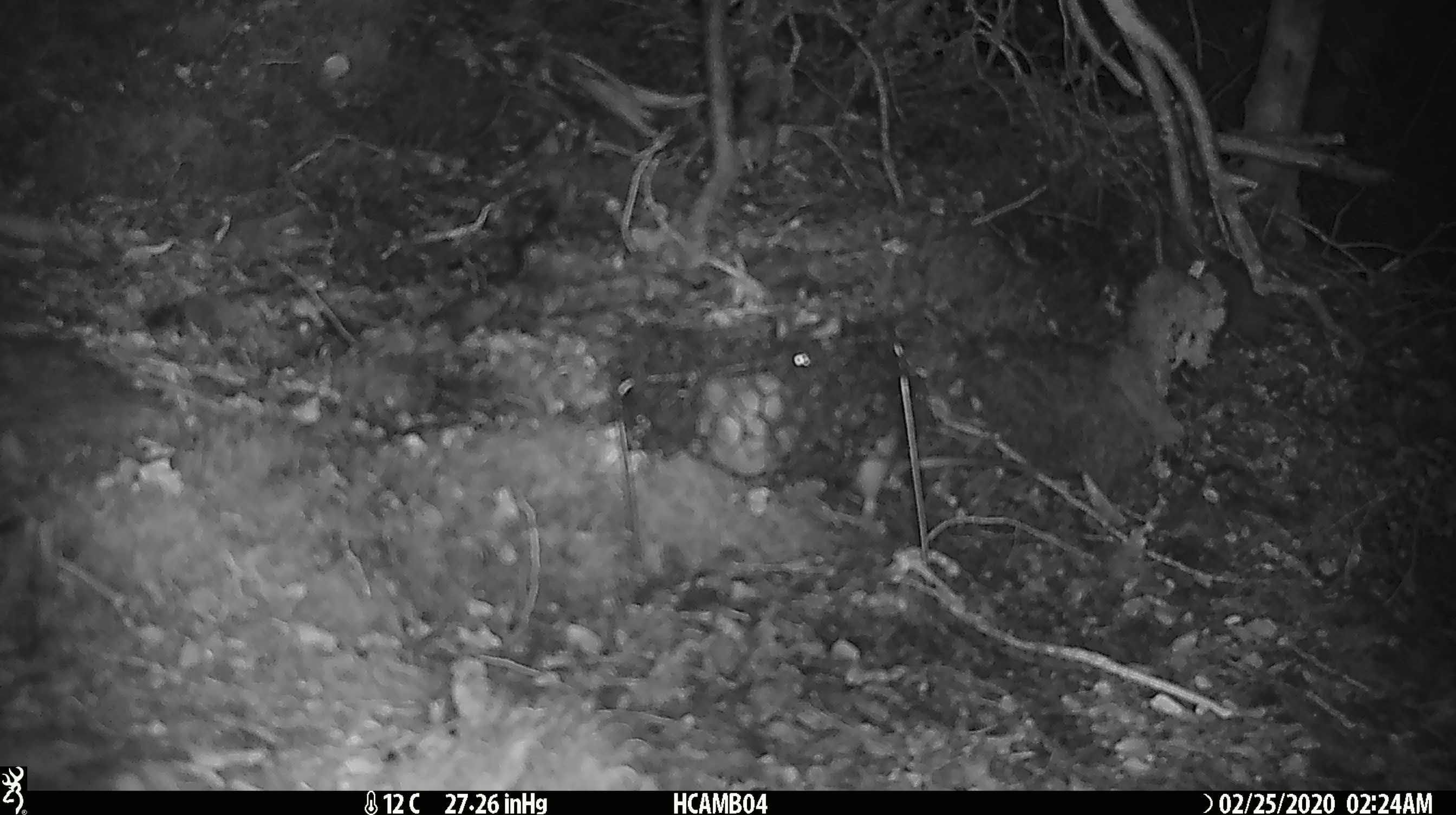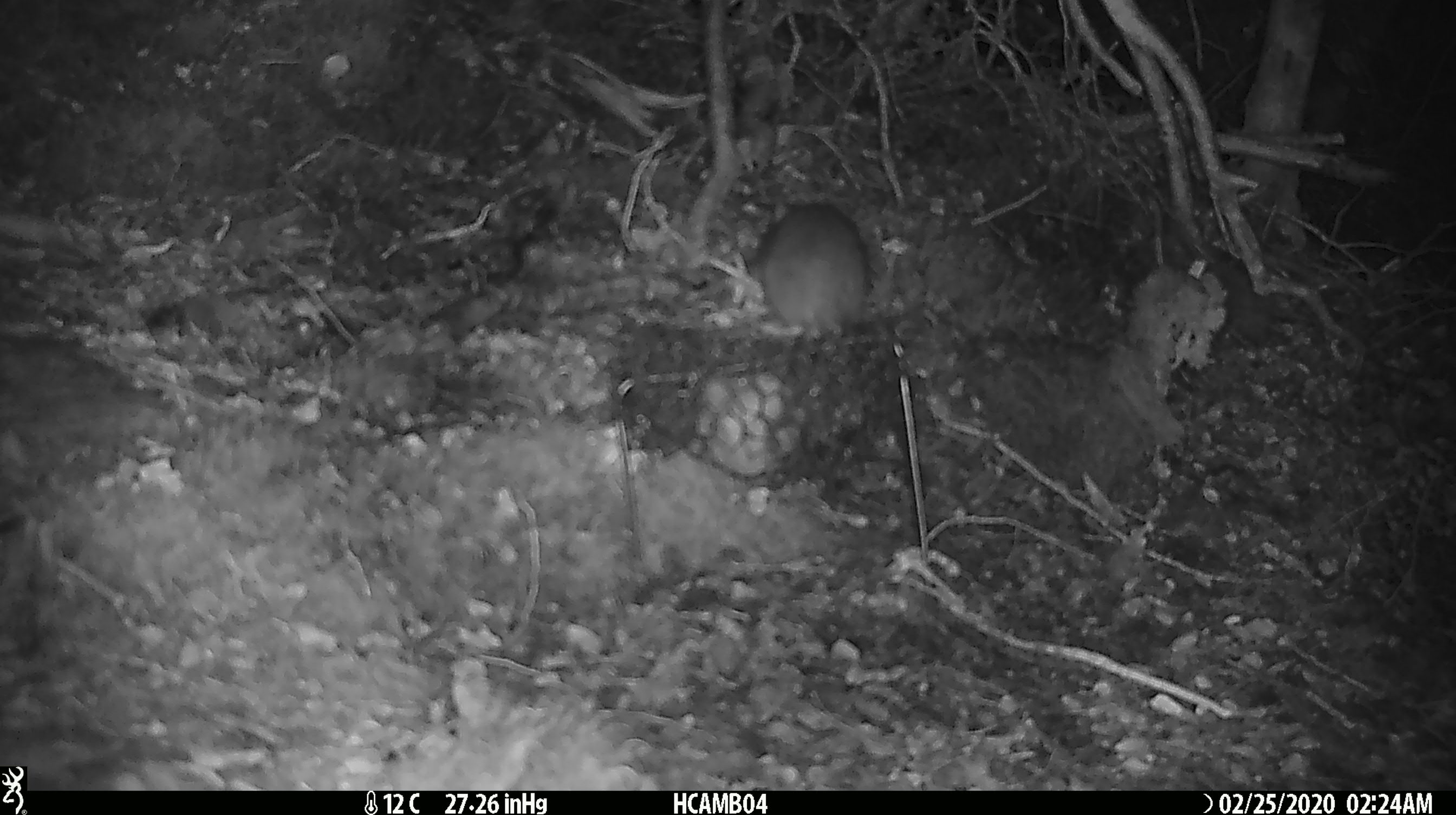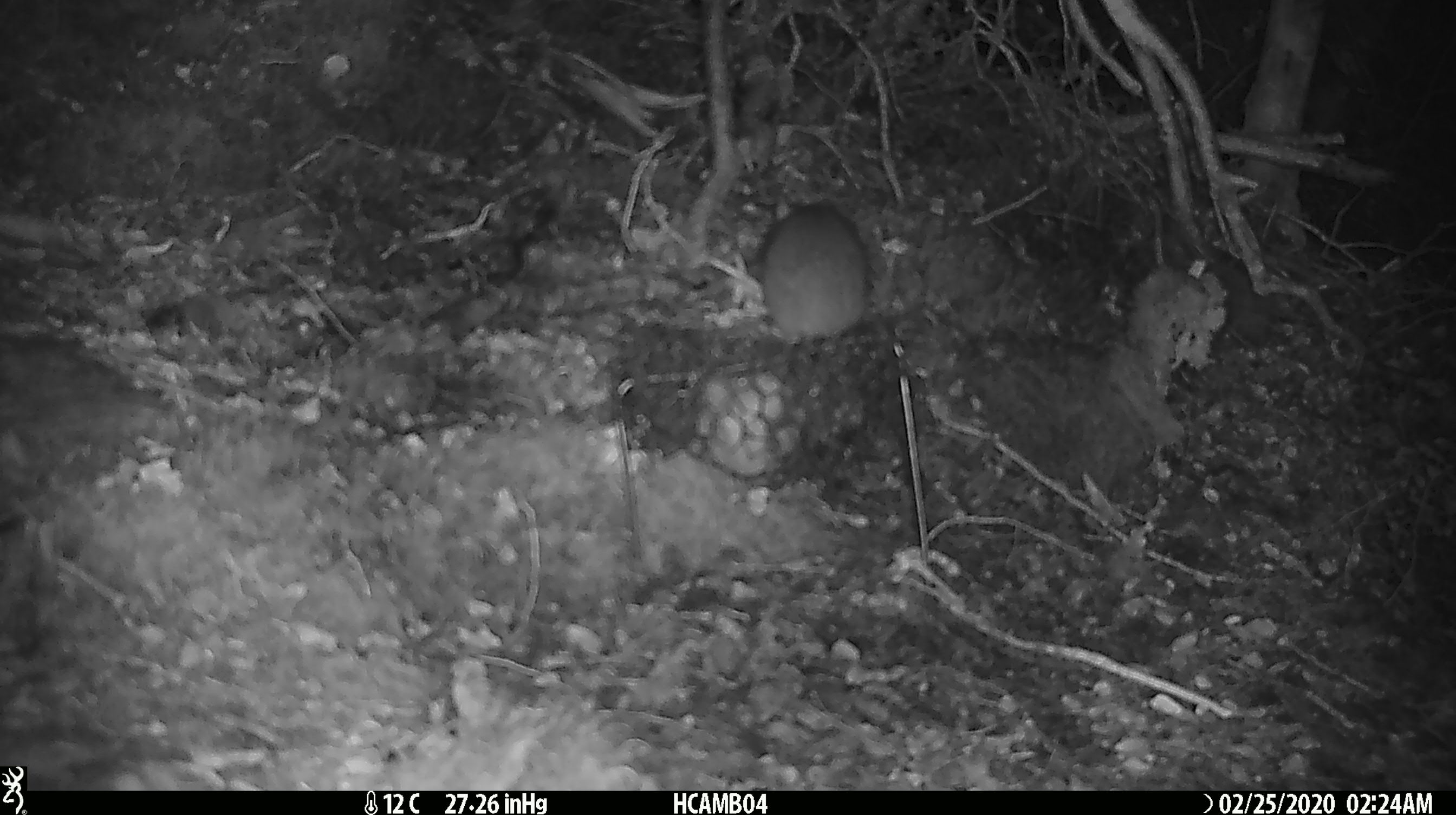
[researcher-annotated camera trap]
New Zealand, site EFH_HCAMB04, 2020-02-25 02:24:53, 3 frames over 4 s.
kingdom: Animalia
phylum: Chordata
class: Mammalia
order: Rodentia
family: Muridae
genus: Mus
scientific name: Mus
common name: mouse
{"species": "mouse (Mus)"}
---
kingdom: Animalia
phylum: Chordata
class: Mammalia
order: Rodentia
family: Muridae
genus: Rattus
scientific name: Rattus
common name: rat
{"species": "rat (Rattus)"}